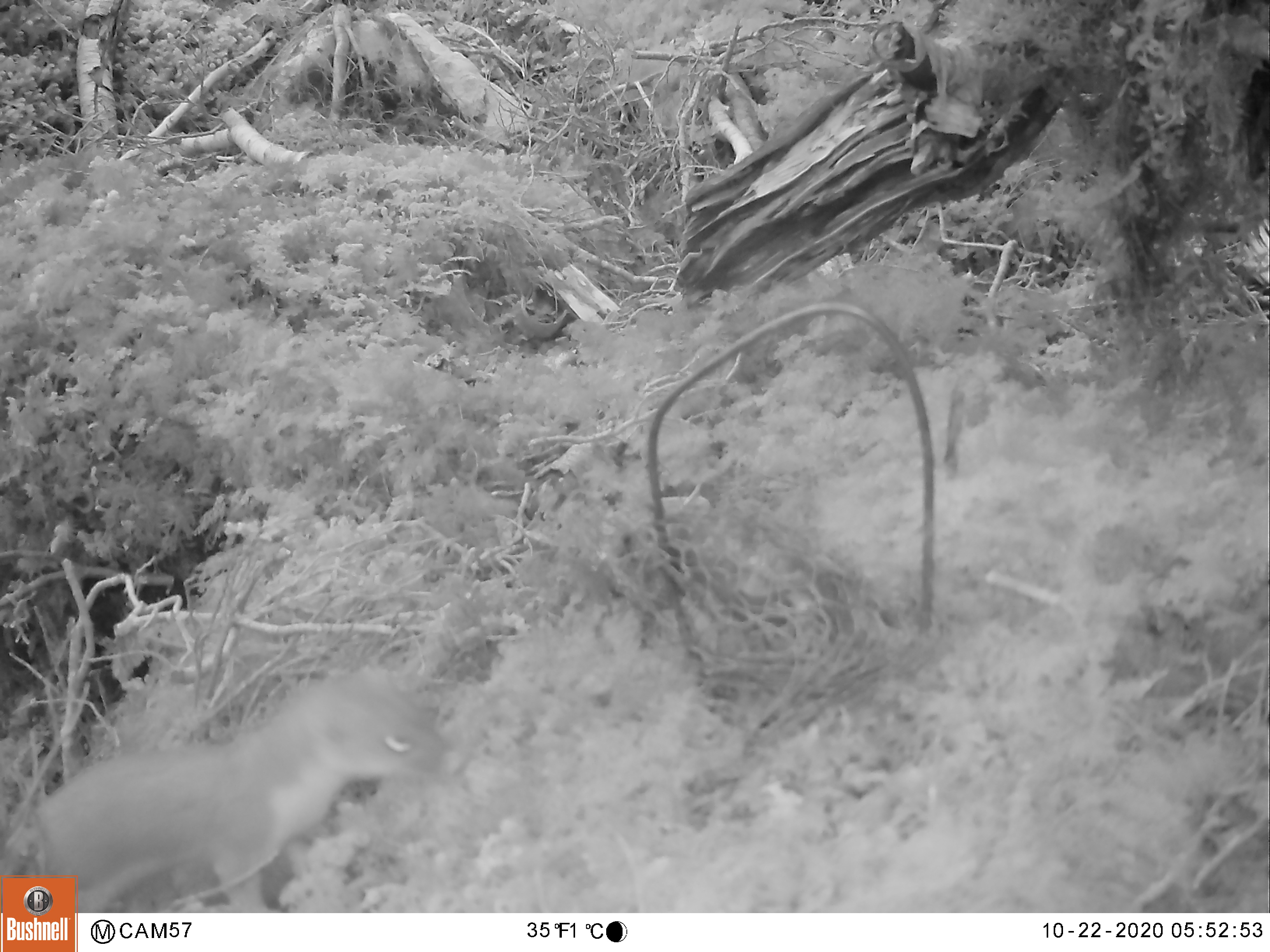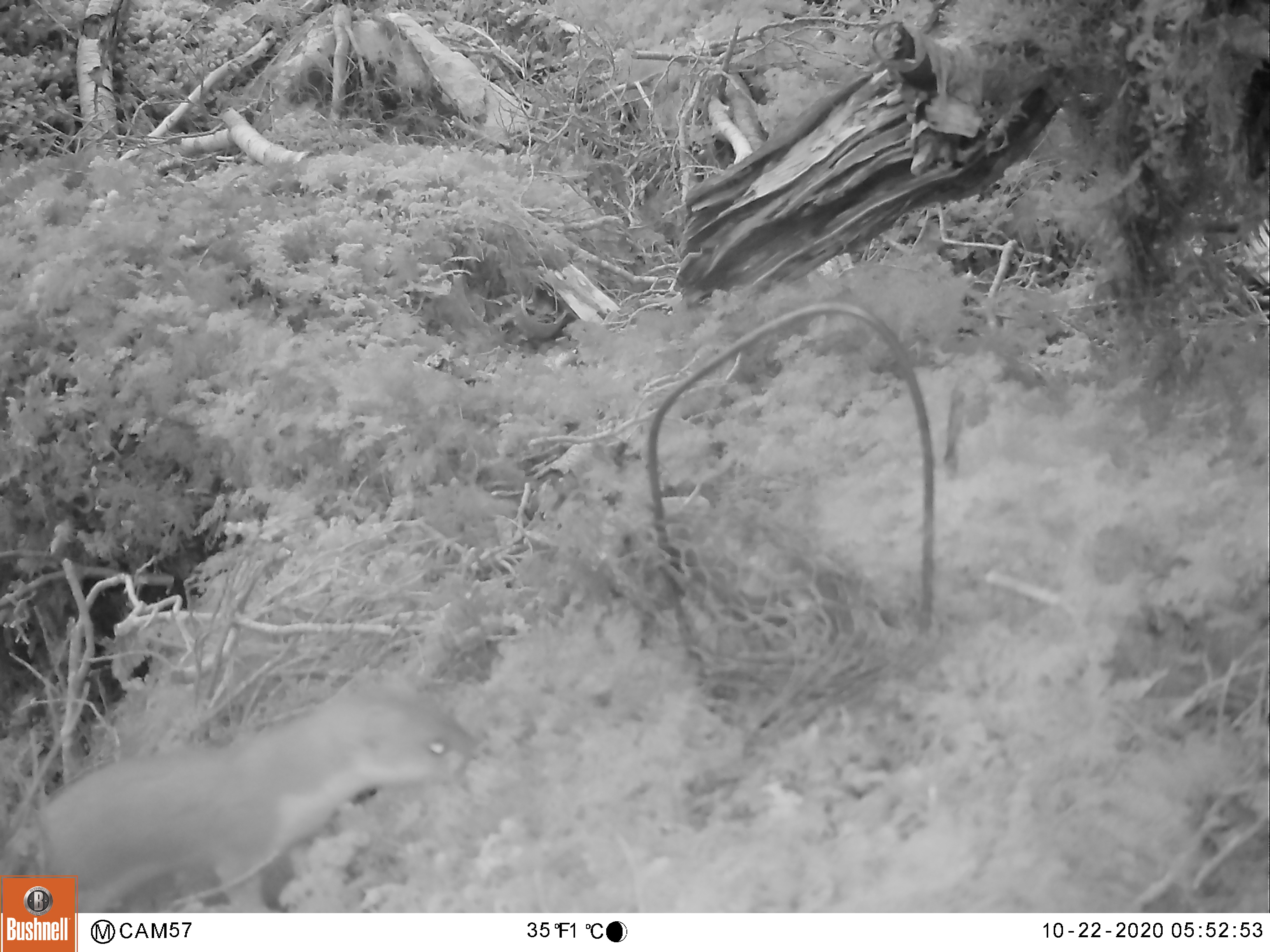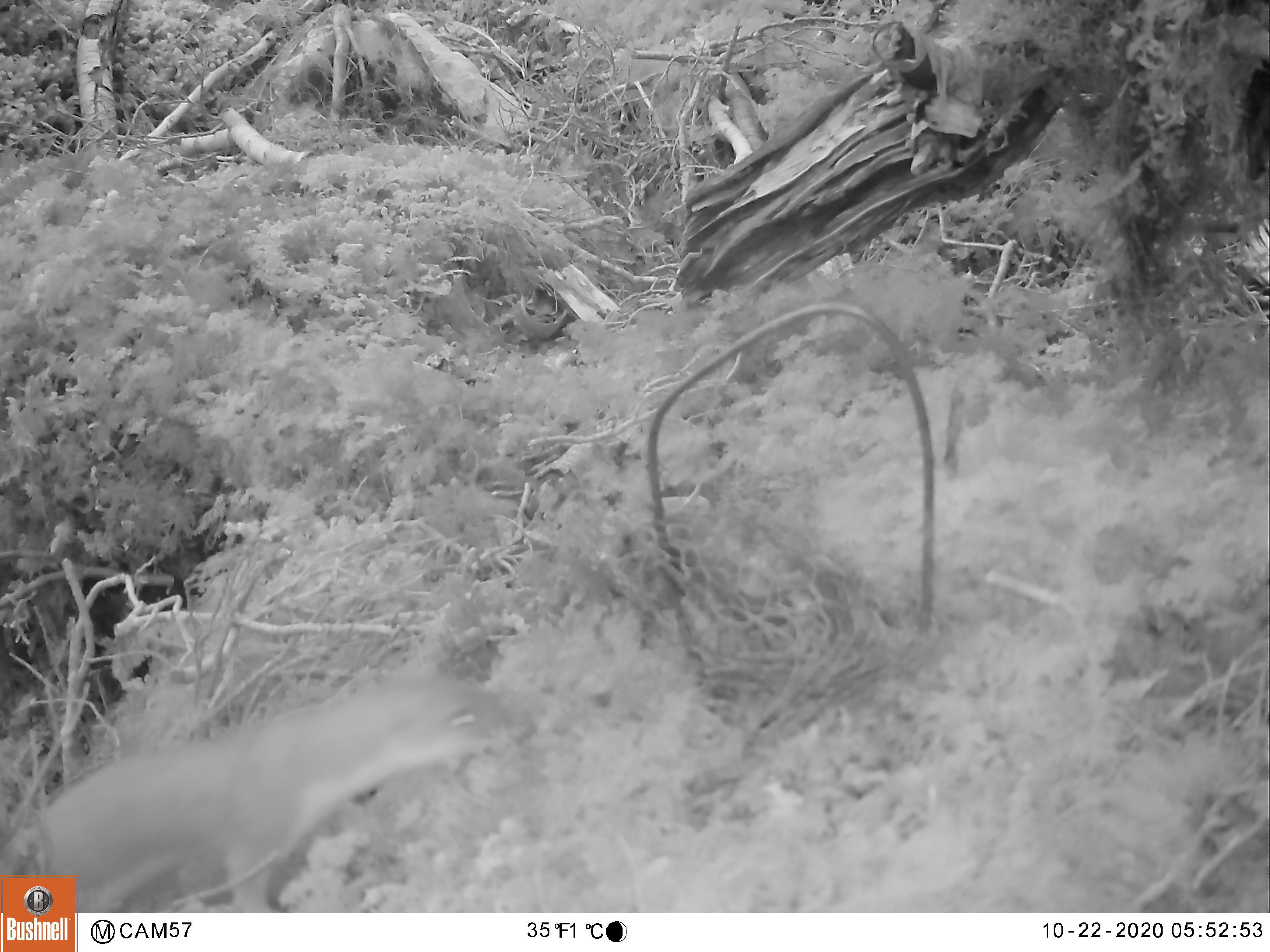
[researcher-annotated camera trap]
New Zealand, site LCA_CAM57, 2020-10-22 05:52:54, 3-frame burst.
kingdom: Animalia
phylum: Chordata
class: Mammalia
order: Carnivora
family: Mustelidae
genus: Mustela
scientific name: Mustela erminea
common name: stoat